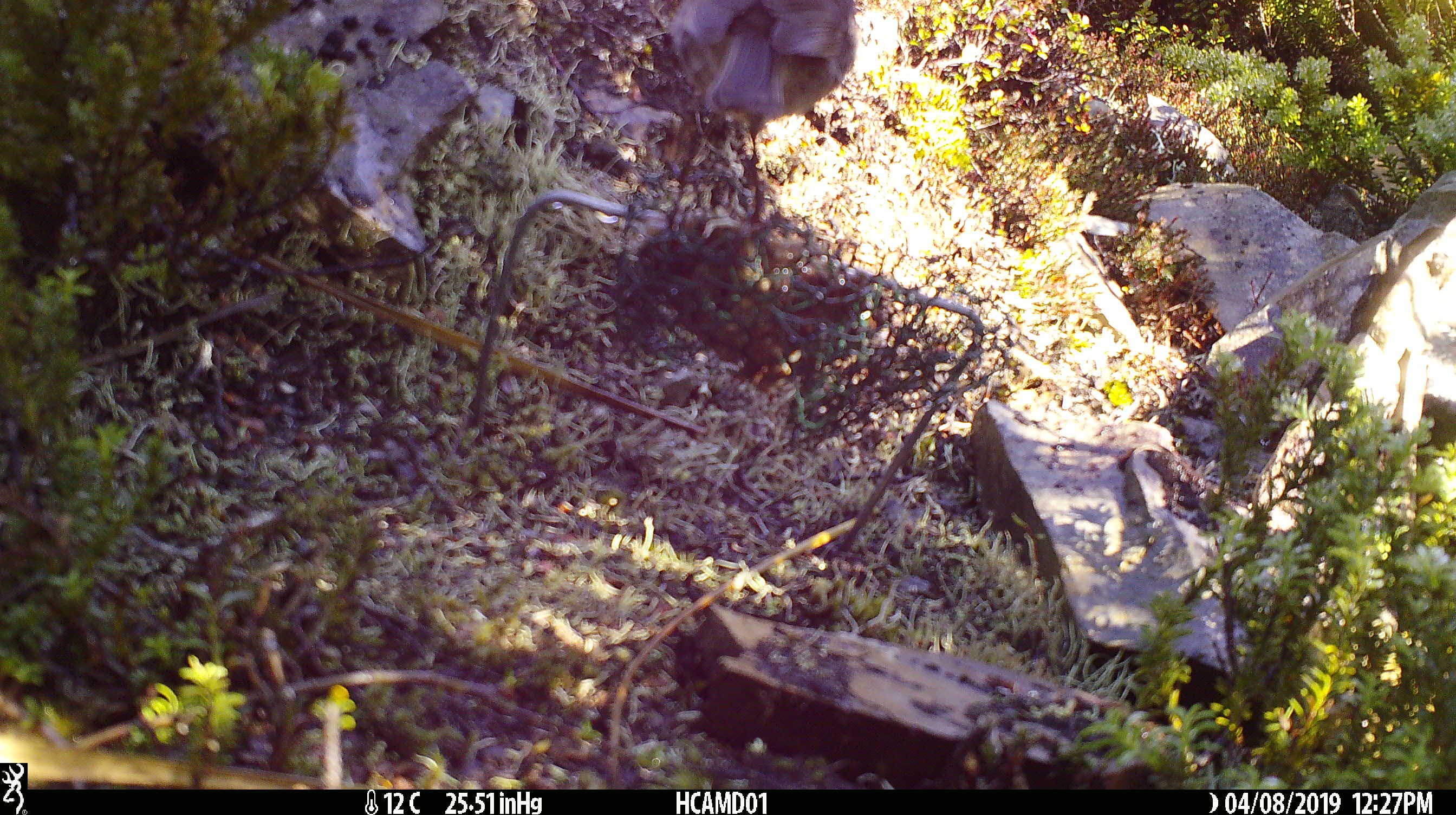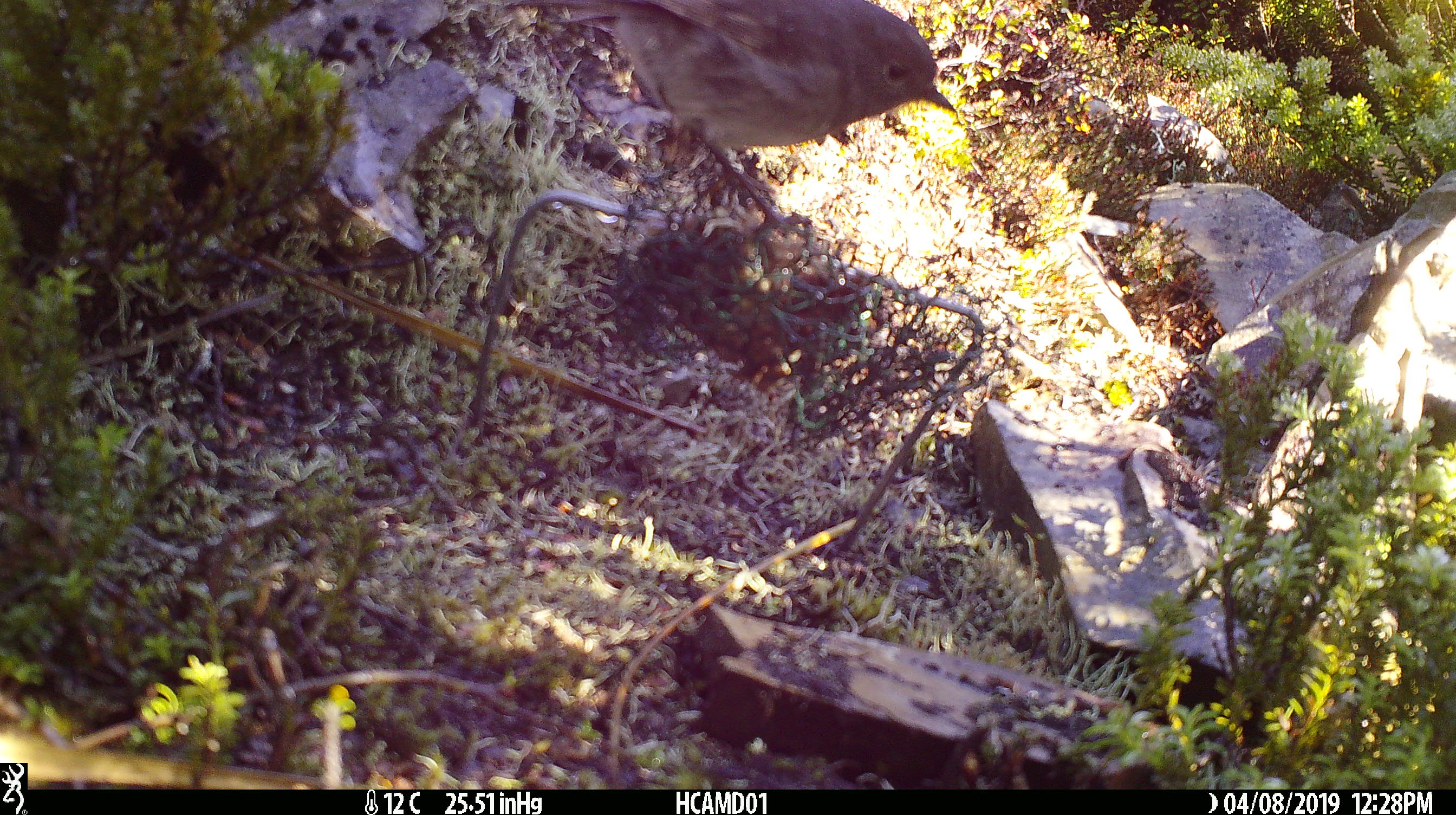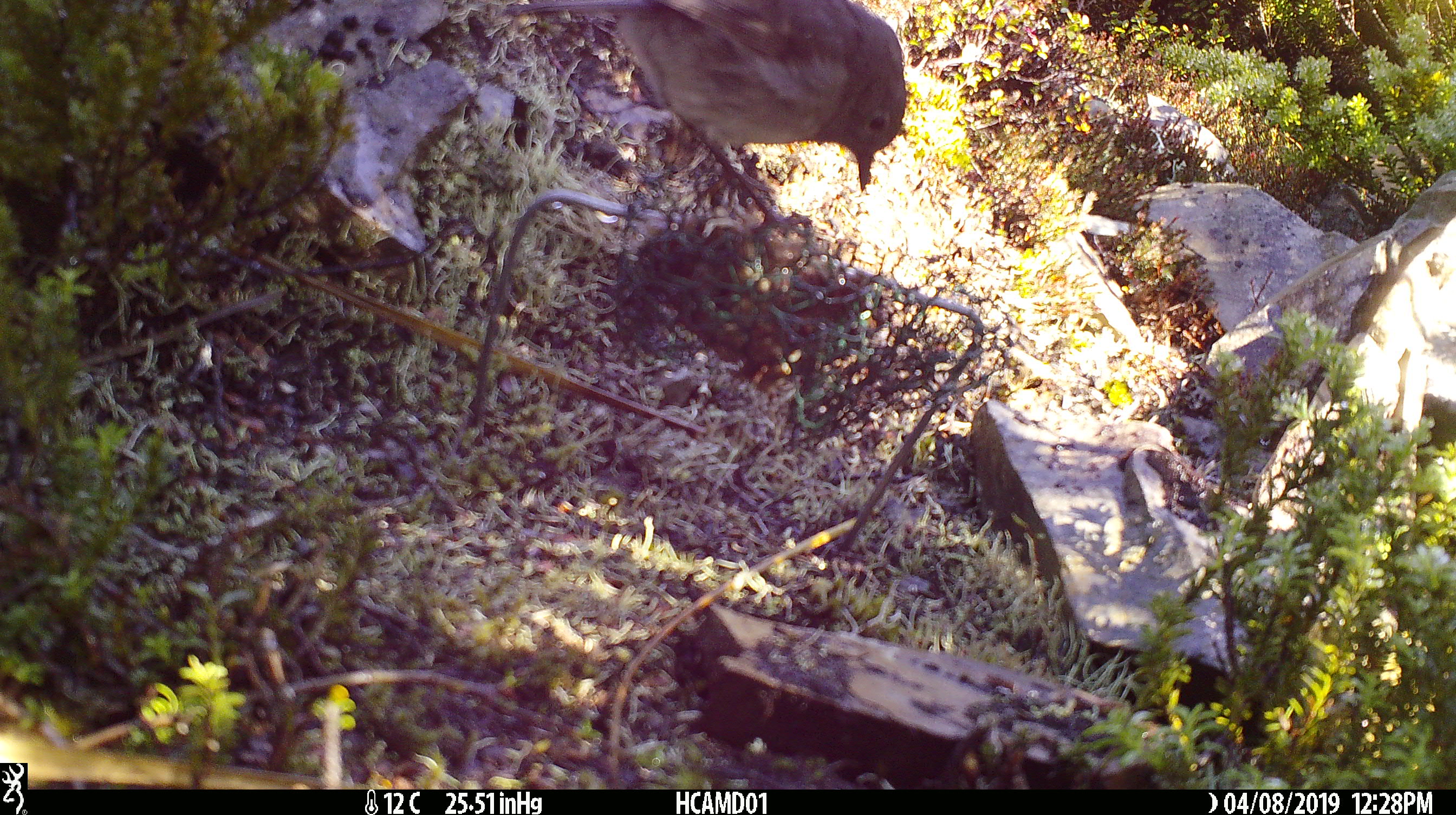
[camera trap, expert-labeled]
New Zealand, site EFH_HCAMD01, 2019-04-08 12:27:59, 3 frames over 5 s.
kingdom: Animalia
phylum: Chordata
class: Aves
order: Passeriformes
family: Petroicidae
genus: Petroica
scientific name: Petroica australis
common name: new zealand robin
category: robin